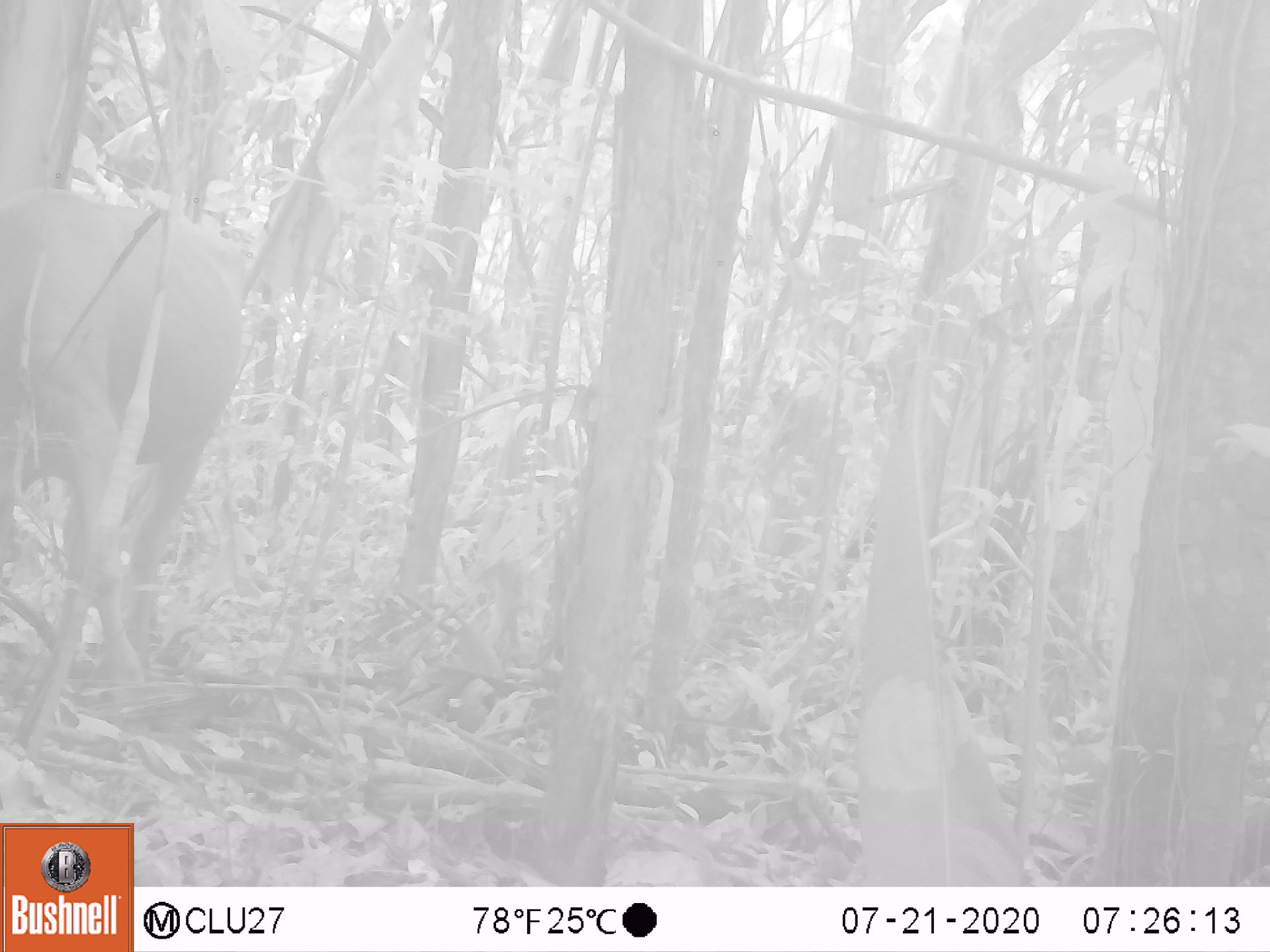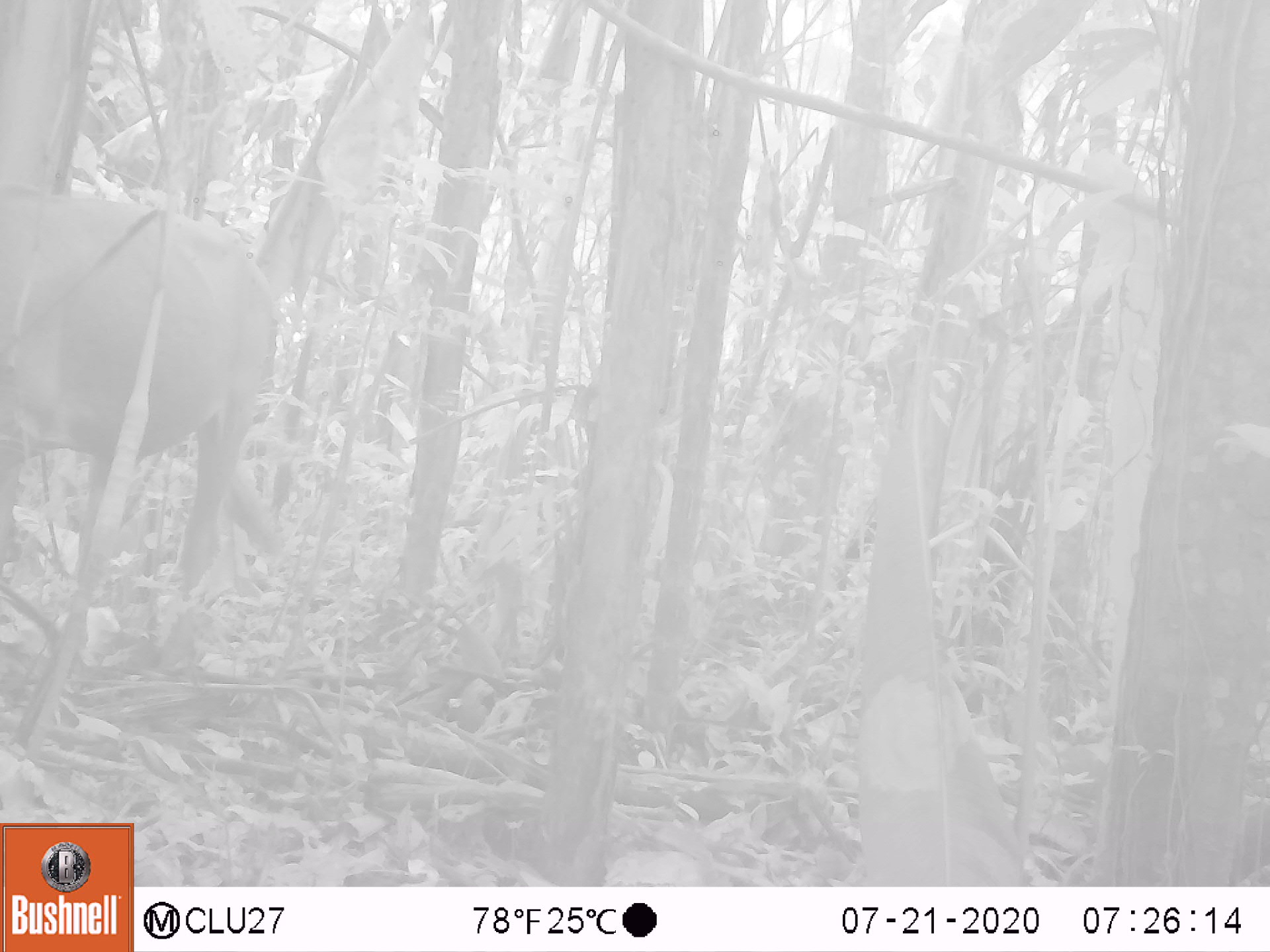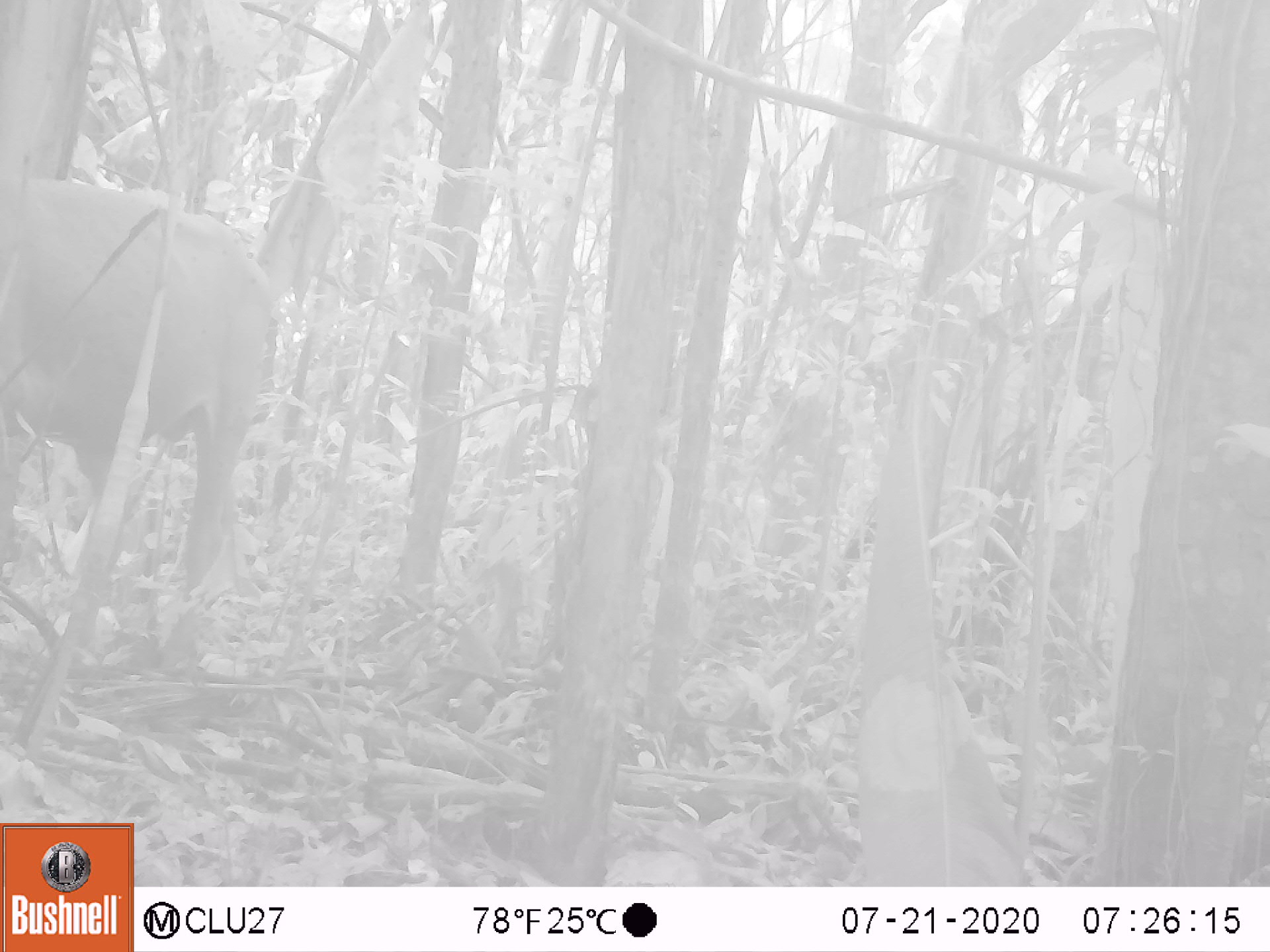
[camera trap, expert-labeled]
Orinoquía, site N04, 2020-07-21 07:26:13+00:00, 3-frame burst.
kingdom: Animalia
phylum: Chordata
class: Mammalia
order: Artiodactyla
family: Bovidae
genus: Bos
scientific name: Bos taurus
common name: cow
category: cattle